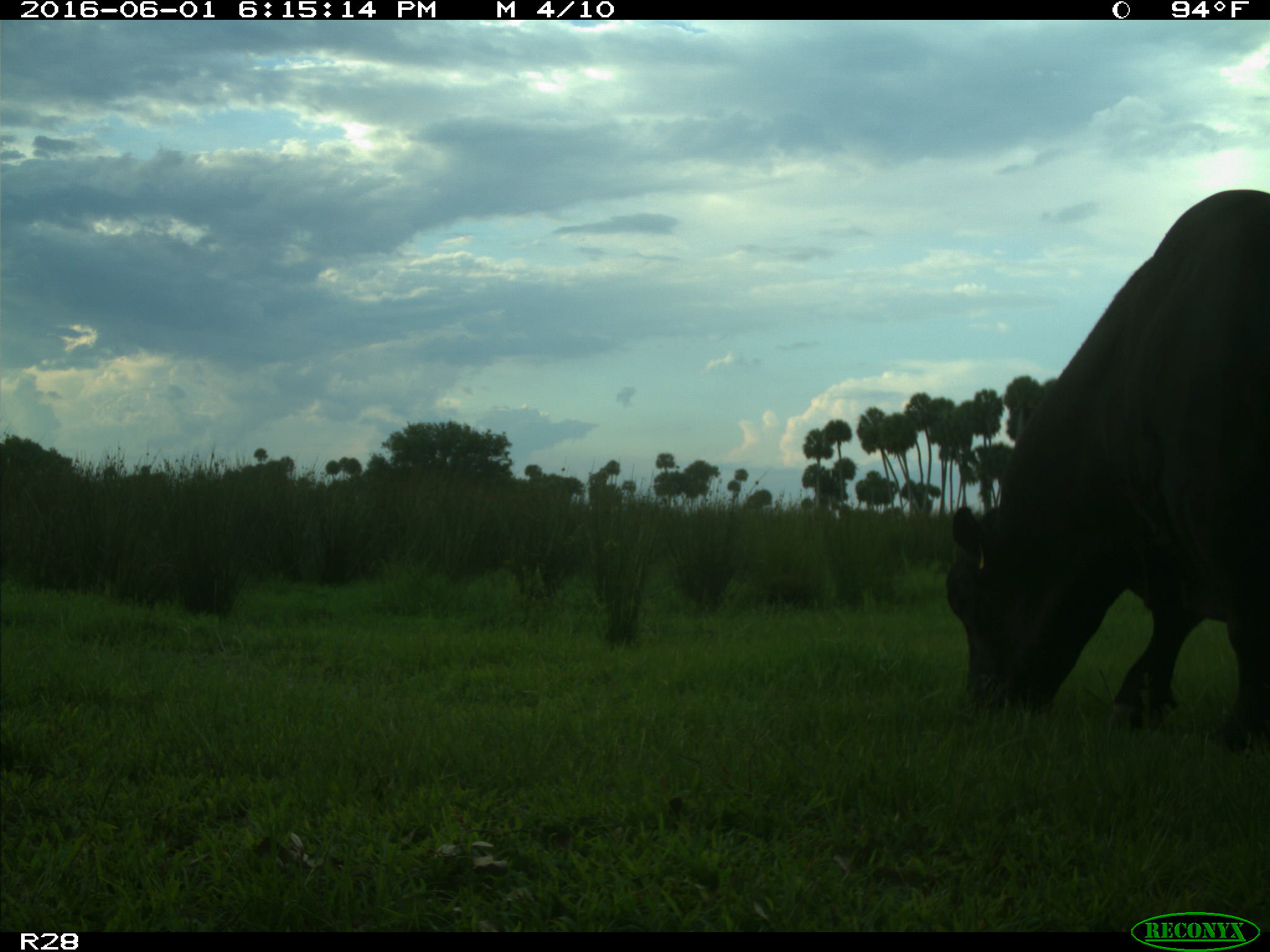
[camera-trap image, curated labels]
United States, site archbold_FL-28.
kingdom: Animalia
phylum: Chordata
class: Mammalia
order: Artiodactyla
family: Bovidae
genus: Bos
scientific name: Bos taurus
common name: domestic cow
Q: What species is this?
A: Bos taurus (domestic cow).